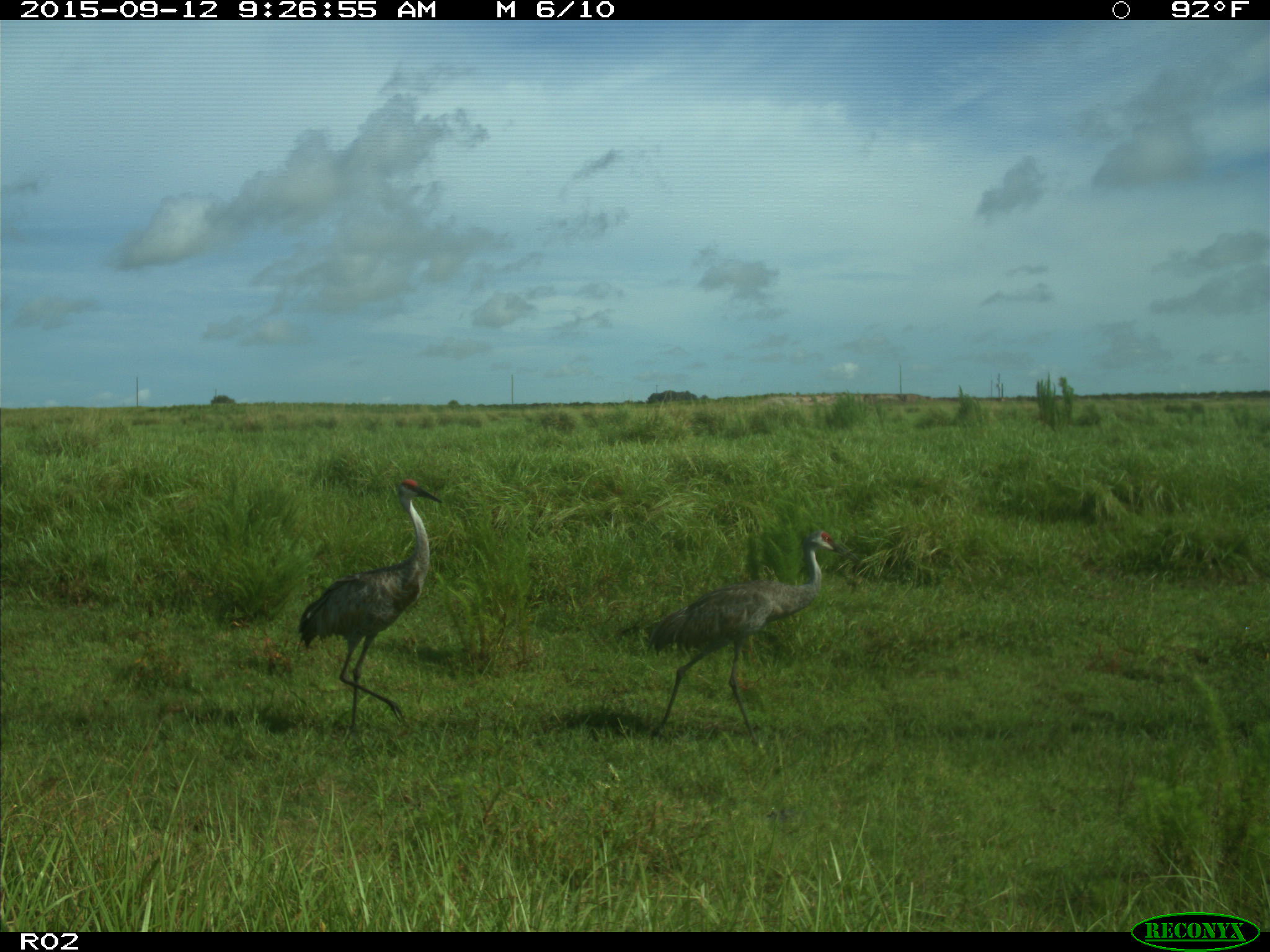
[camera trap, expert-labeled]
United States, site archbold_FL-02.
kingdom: Animalia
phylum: Chordata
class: Aves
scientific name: Aves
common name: birds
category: unidentified bird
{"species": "unidentified bird (birds) (Aves)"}